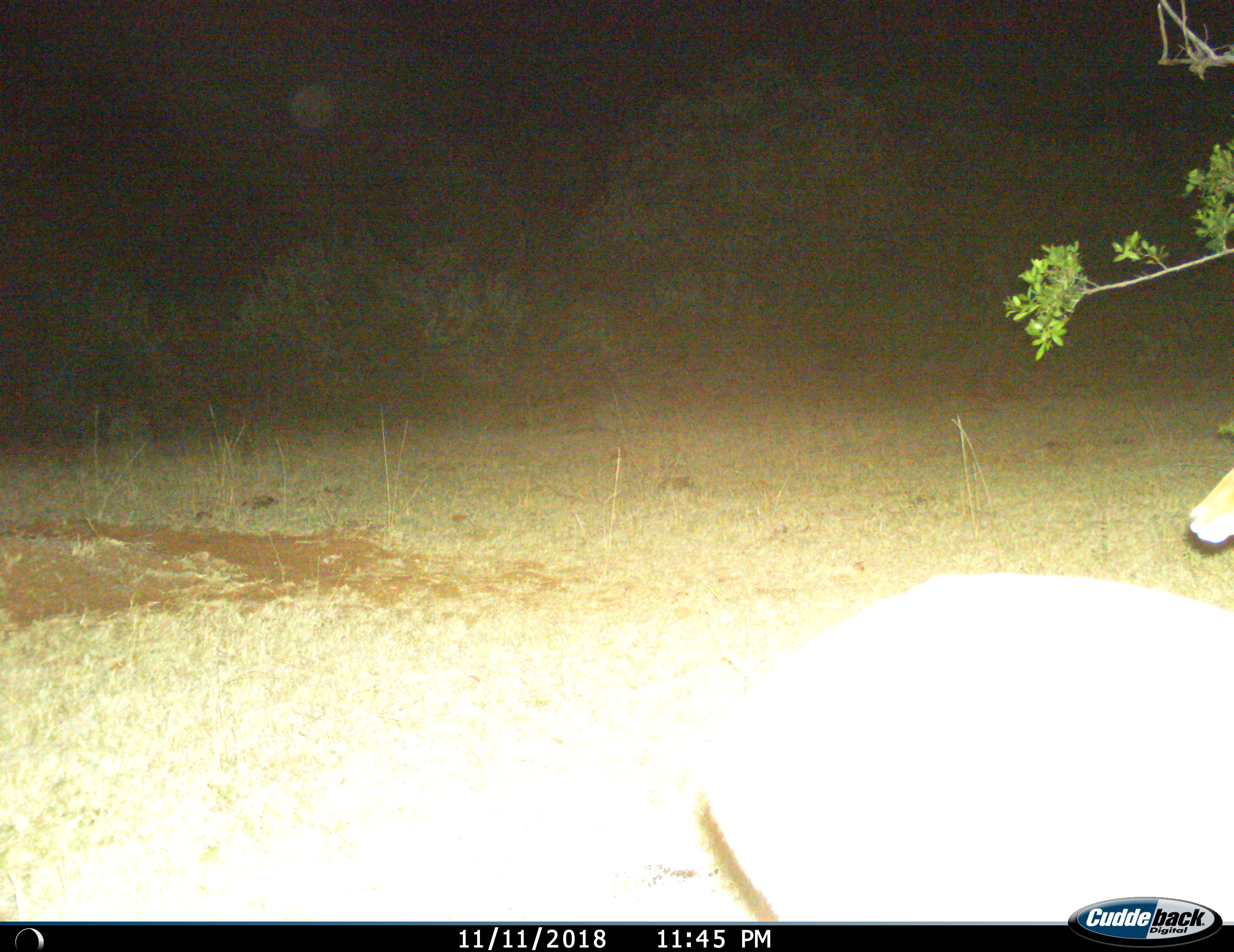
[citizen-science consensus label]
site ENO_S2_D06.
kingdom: Animalia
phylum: Chordata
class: Mammalia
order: Artiodactyla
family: Bovidae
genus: Aepyceros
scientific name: Aepyceros melampus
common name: impala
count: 2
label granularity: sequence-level